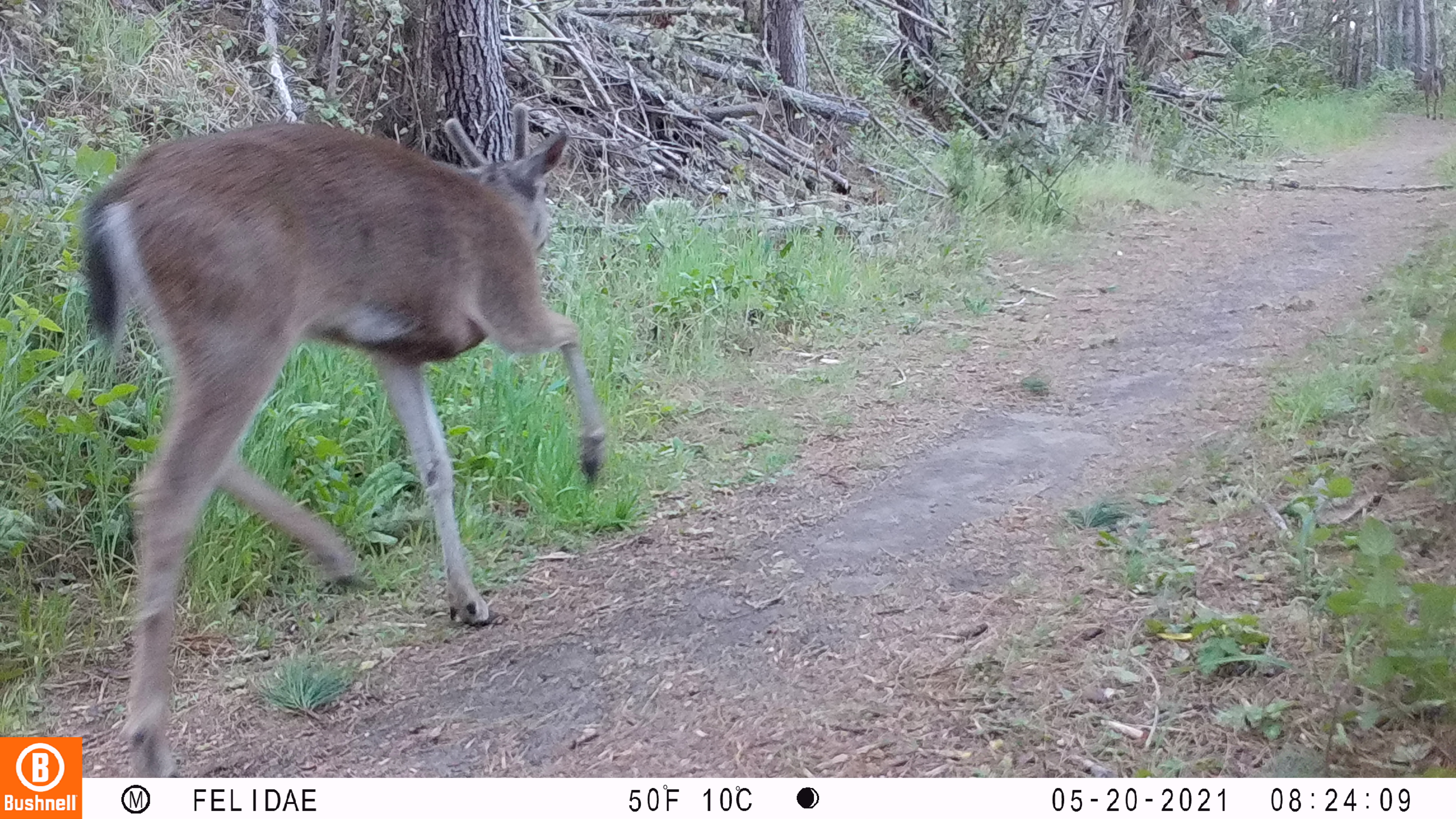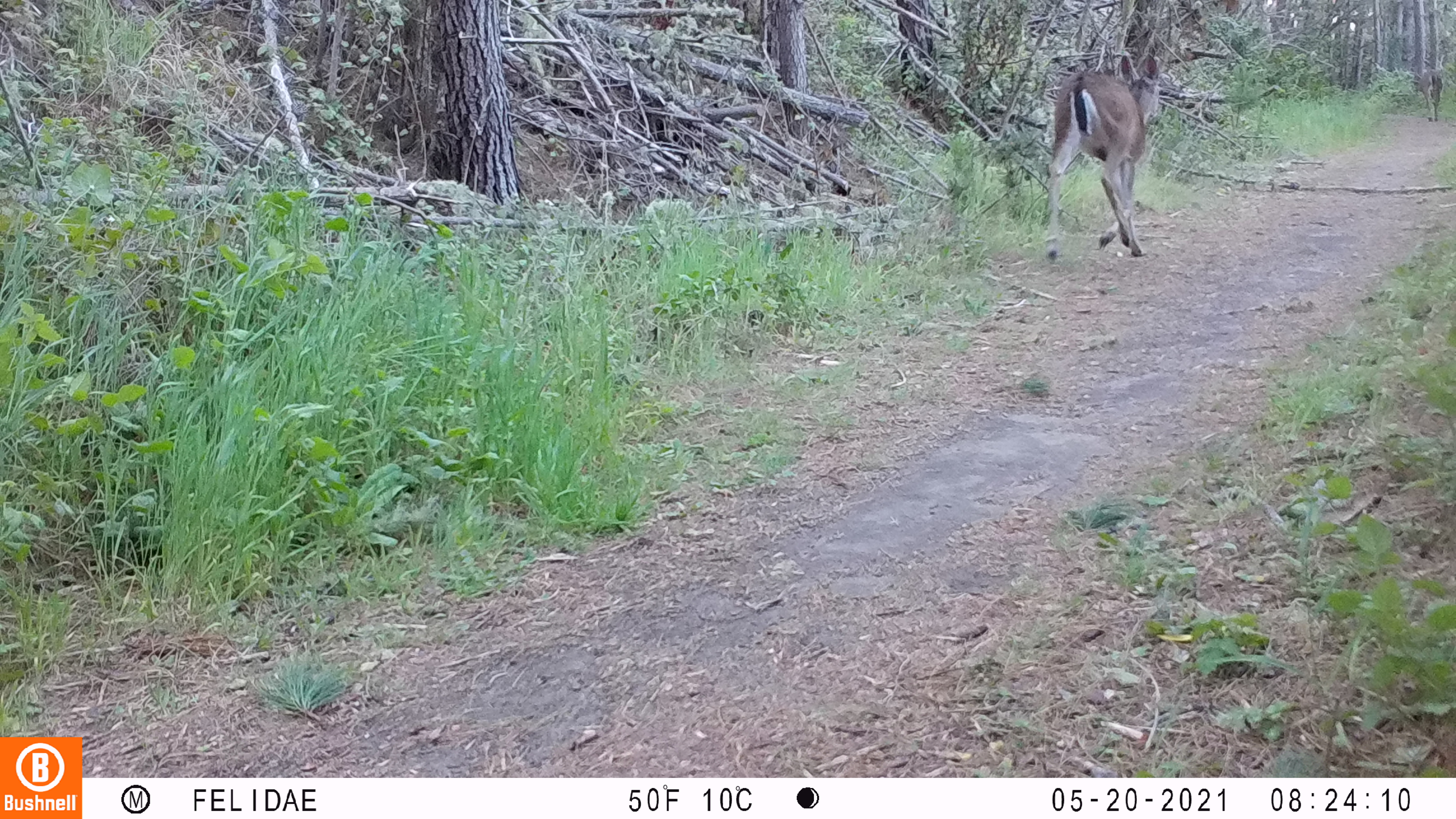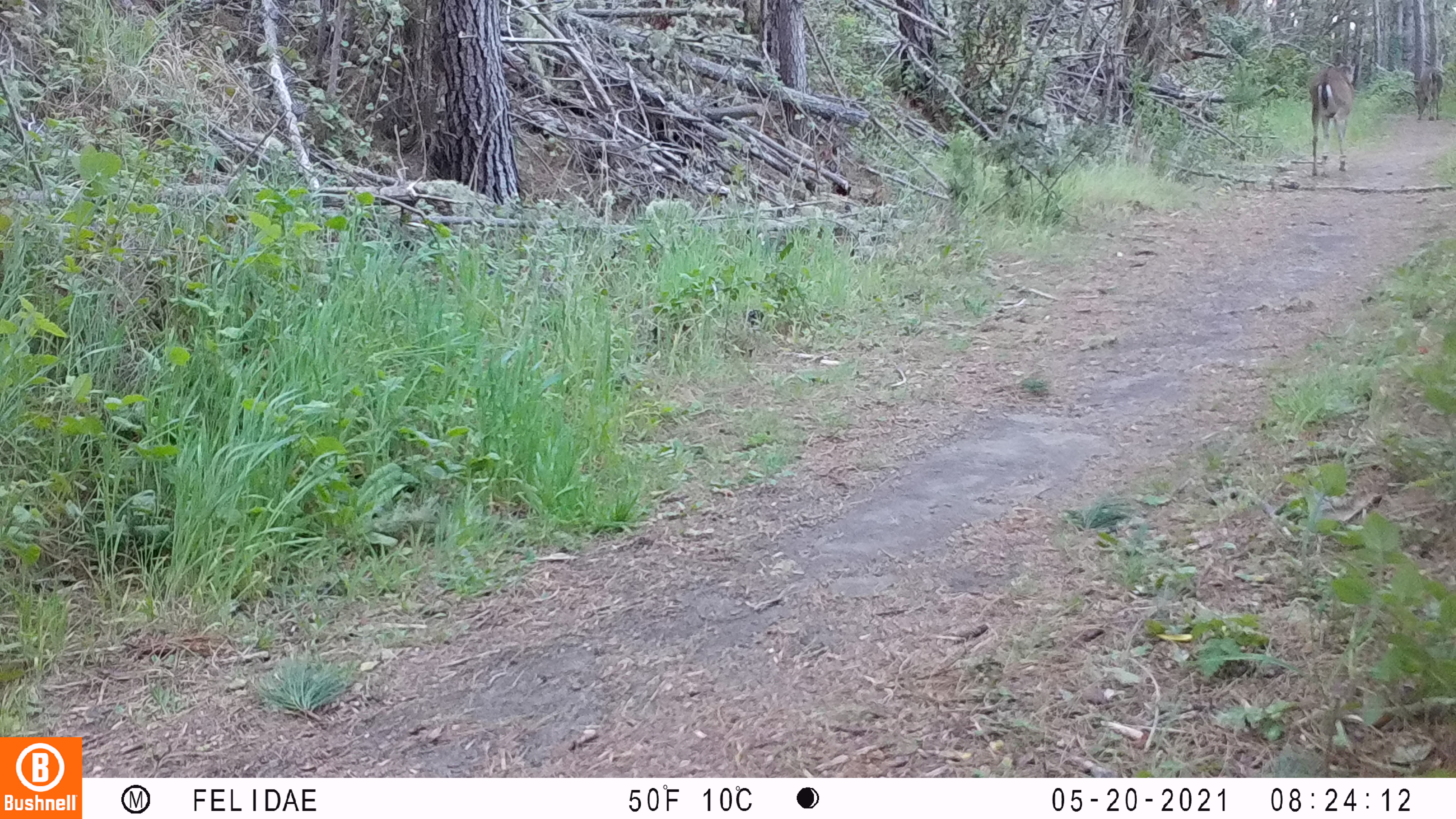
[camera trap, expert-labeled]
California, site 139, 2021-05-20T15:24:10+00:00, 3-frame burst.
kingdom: Animalia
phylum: Chordata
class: Mammalia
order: Artiodactyla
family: Cervidae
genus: Odocoileus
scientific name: Odocoileus hemionus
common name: mule deer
Mule deer (Odocoileus hemionus).